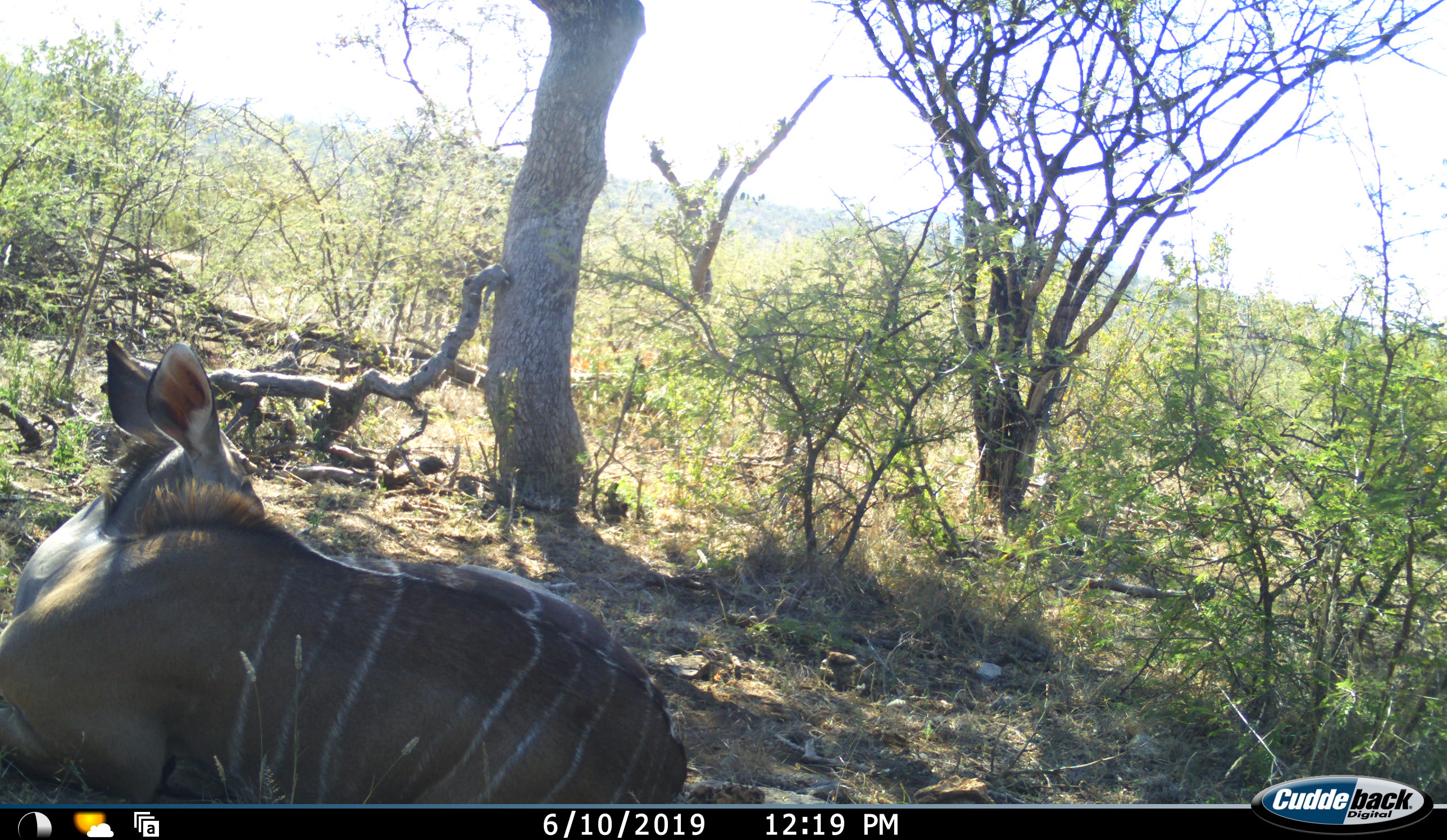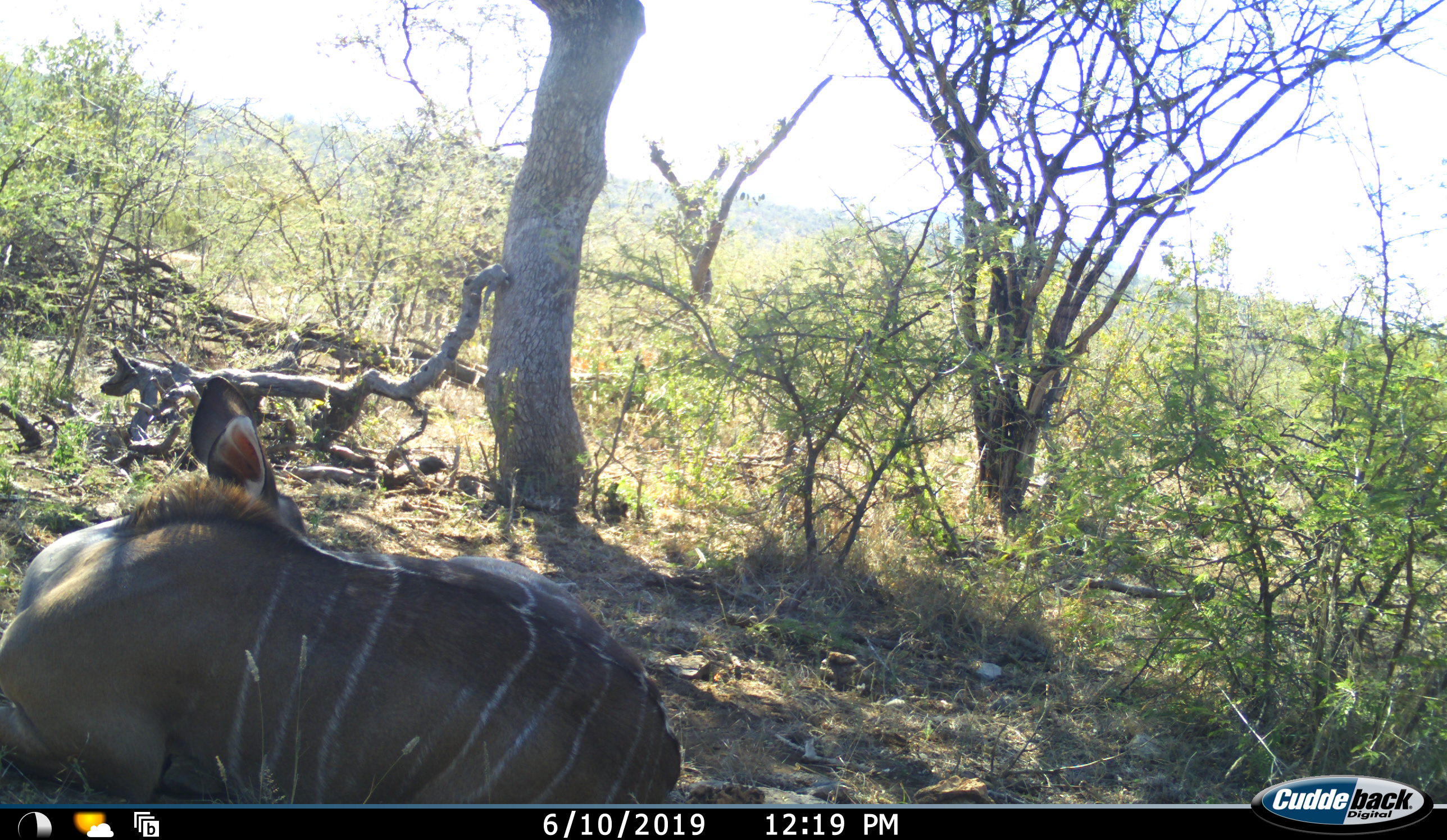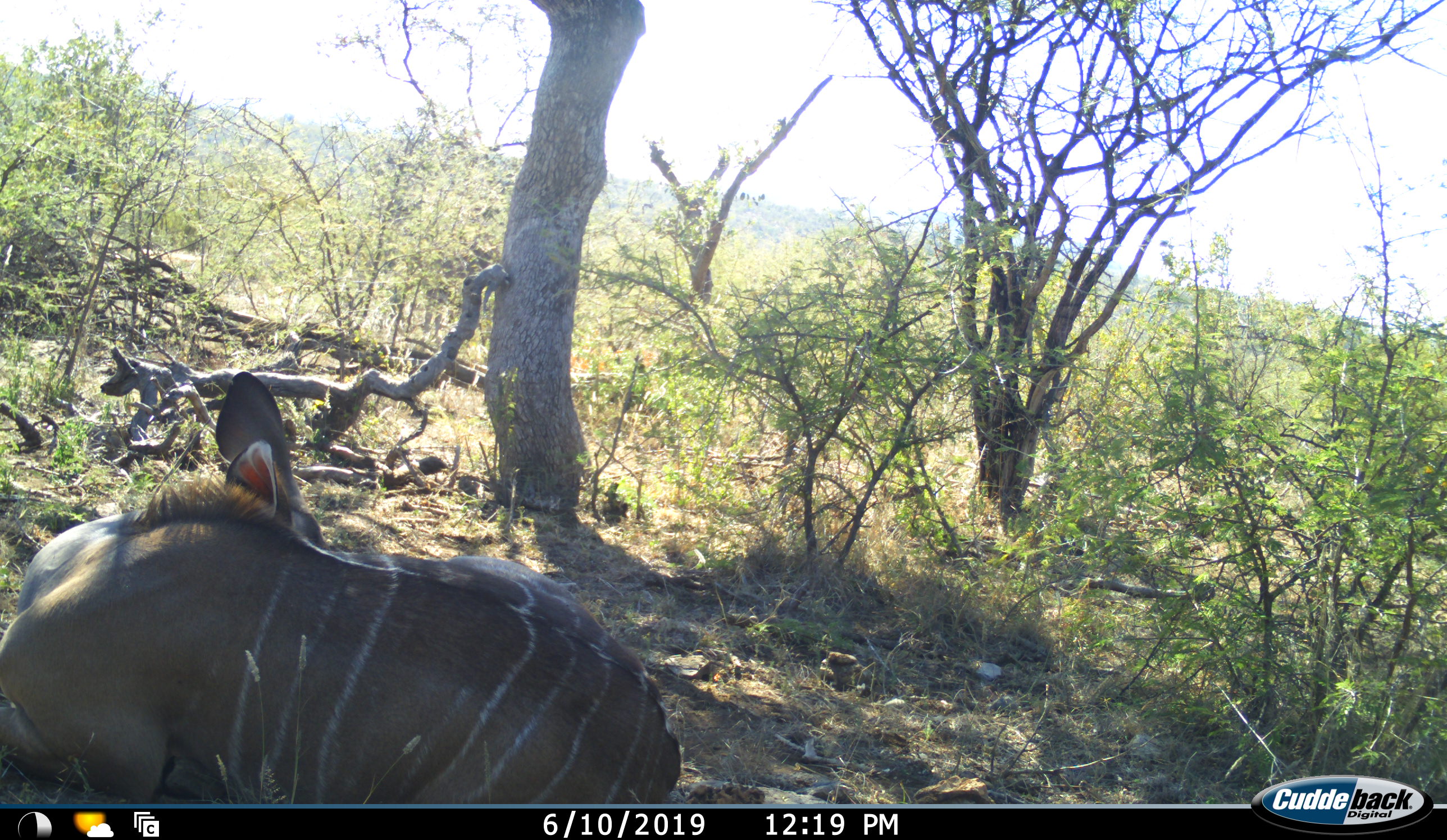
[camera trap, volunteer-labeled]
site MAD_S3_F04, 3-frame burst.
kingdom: Animalia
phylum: Chordata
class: Mammalia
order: Artiodactyla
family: Bovidae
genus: Tragelaphus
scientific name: Tragelaphus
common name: kudu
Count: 1.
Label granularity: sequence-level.